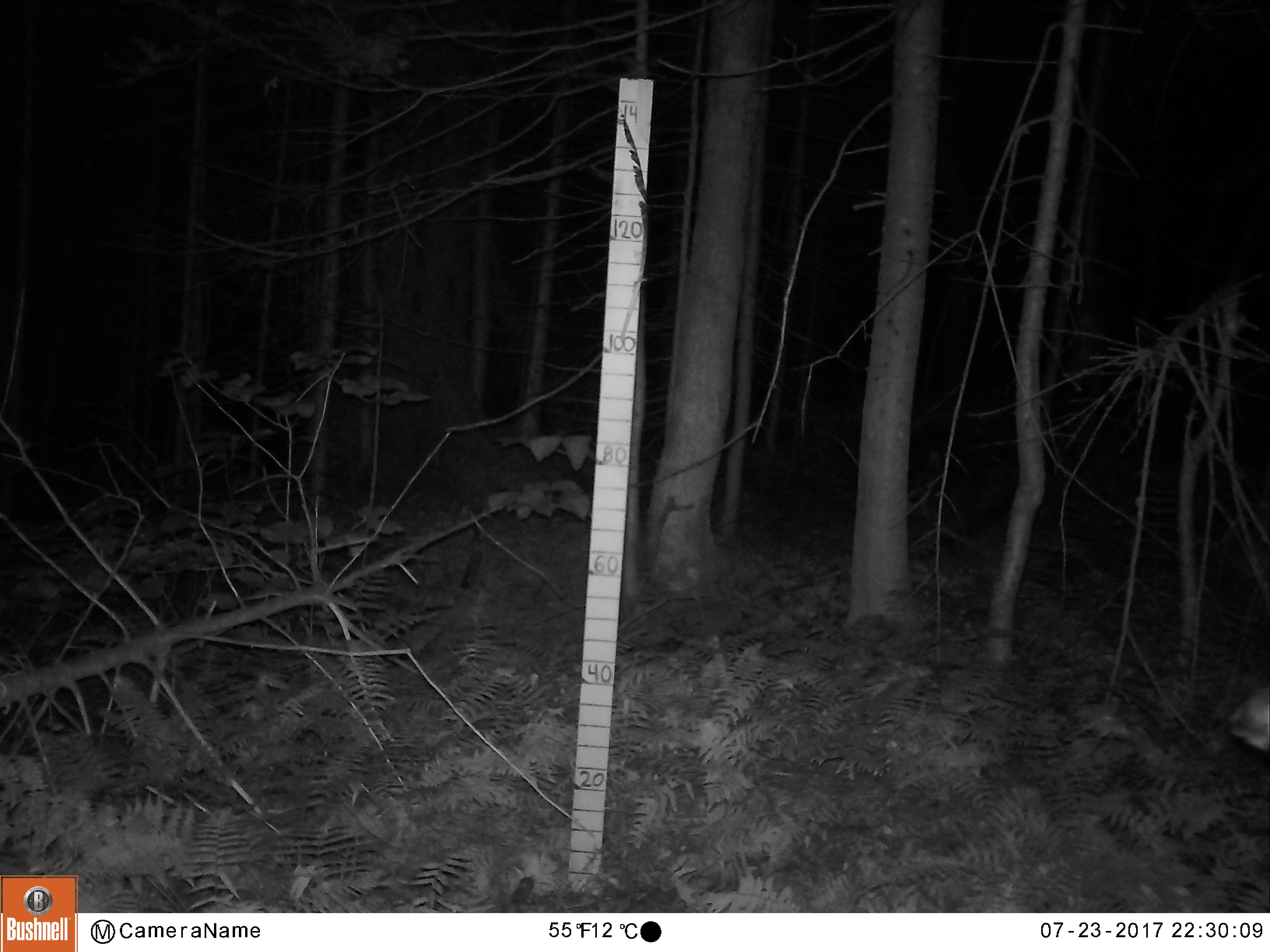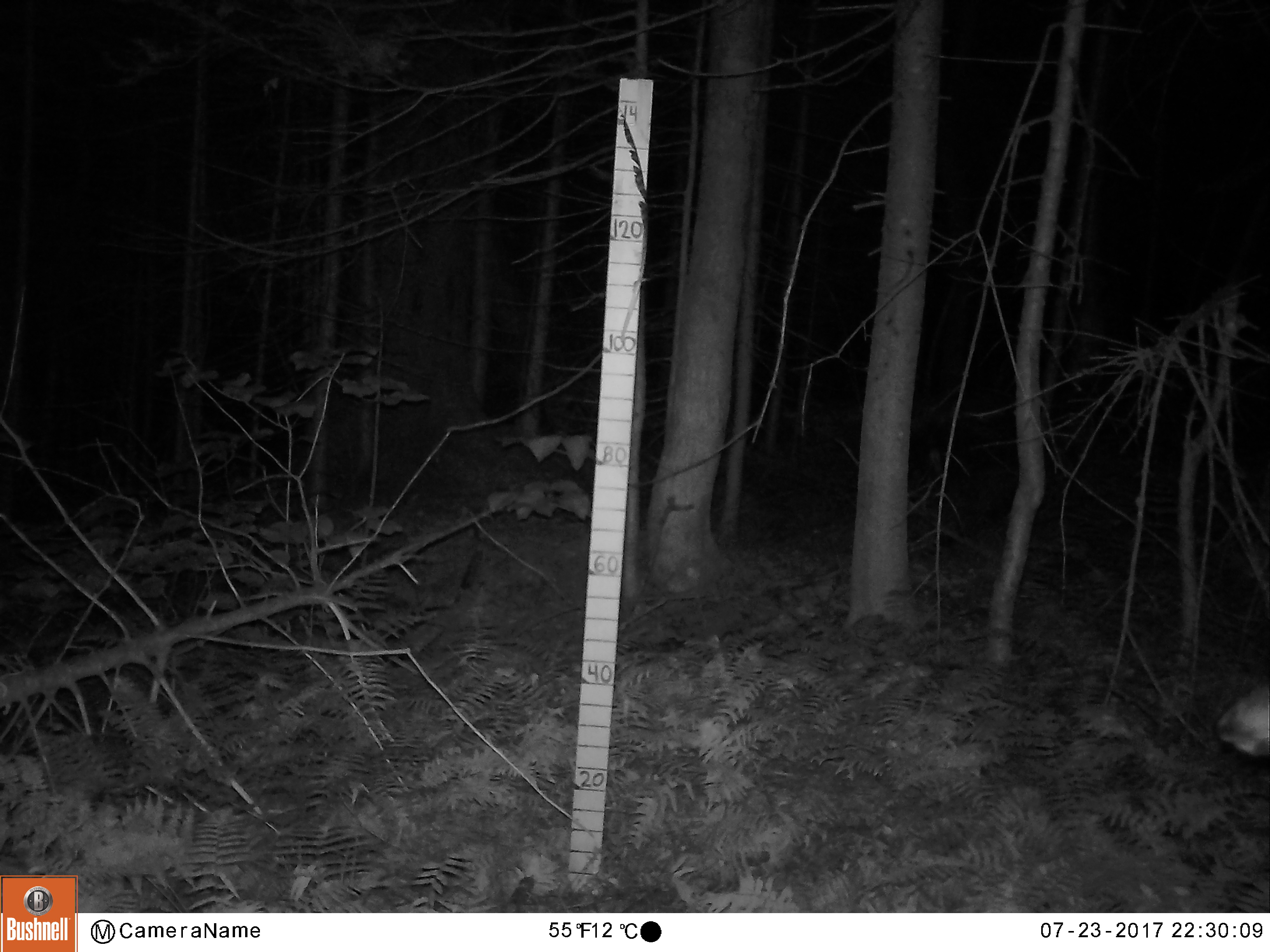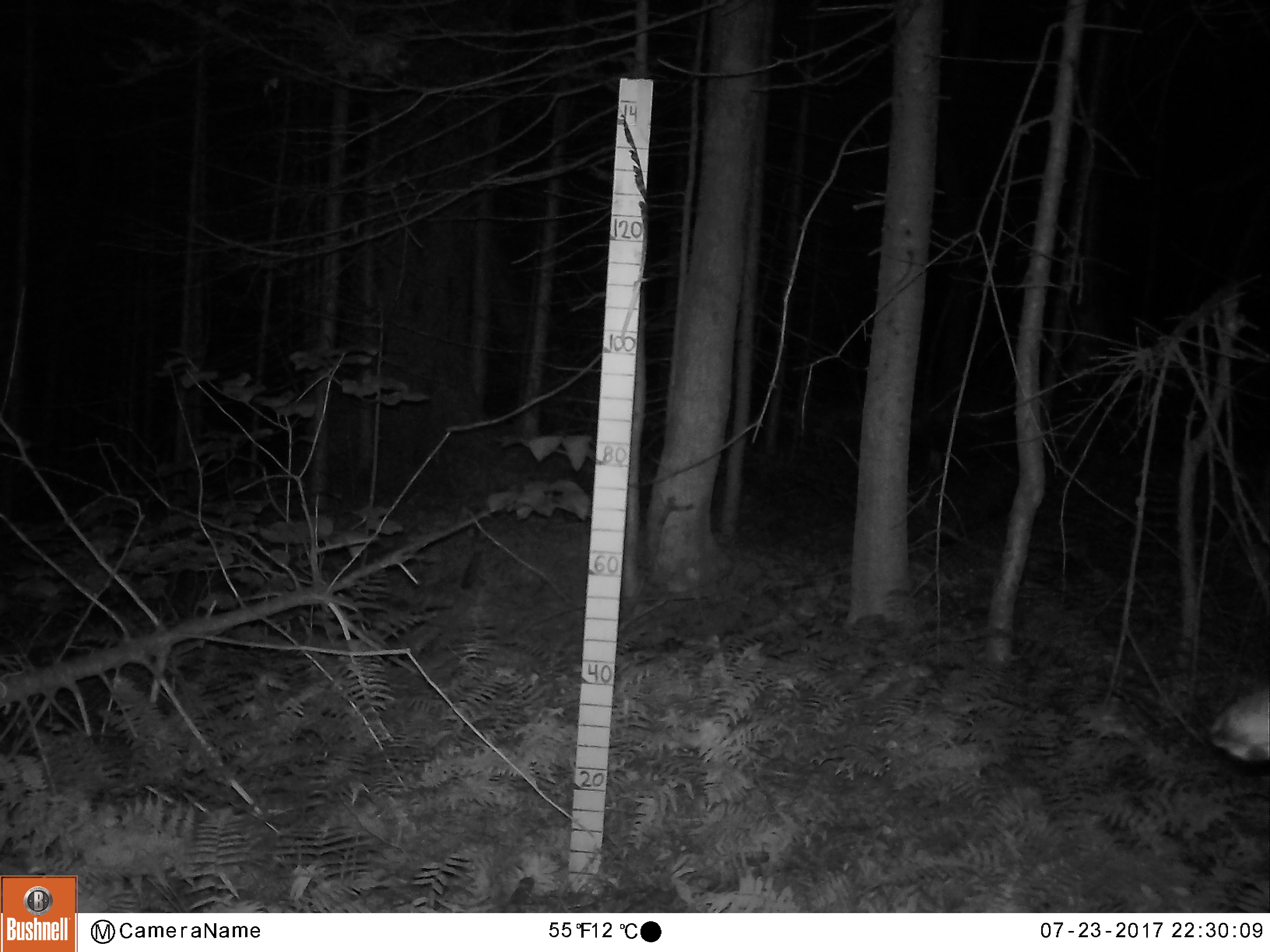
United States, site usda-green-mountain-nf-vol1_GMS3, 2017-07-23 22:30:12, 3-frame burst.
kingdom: Animalia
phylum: Chordata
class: Mammalia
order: Artiodactyla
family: Cervidae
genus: Odocoileus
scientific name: Odocoileus virginianus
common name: white-tailed deer